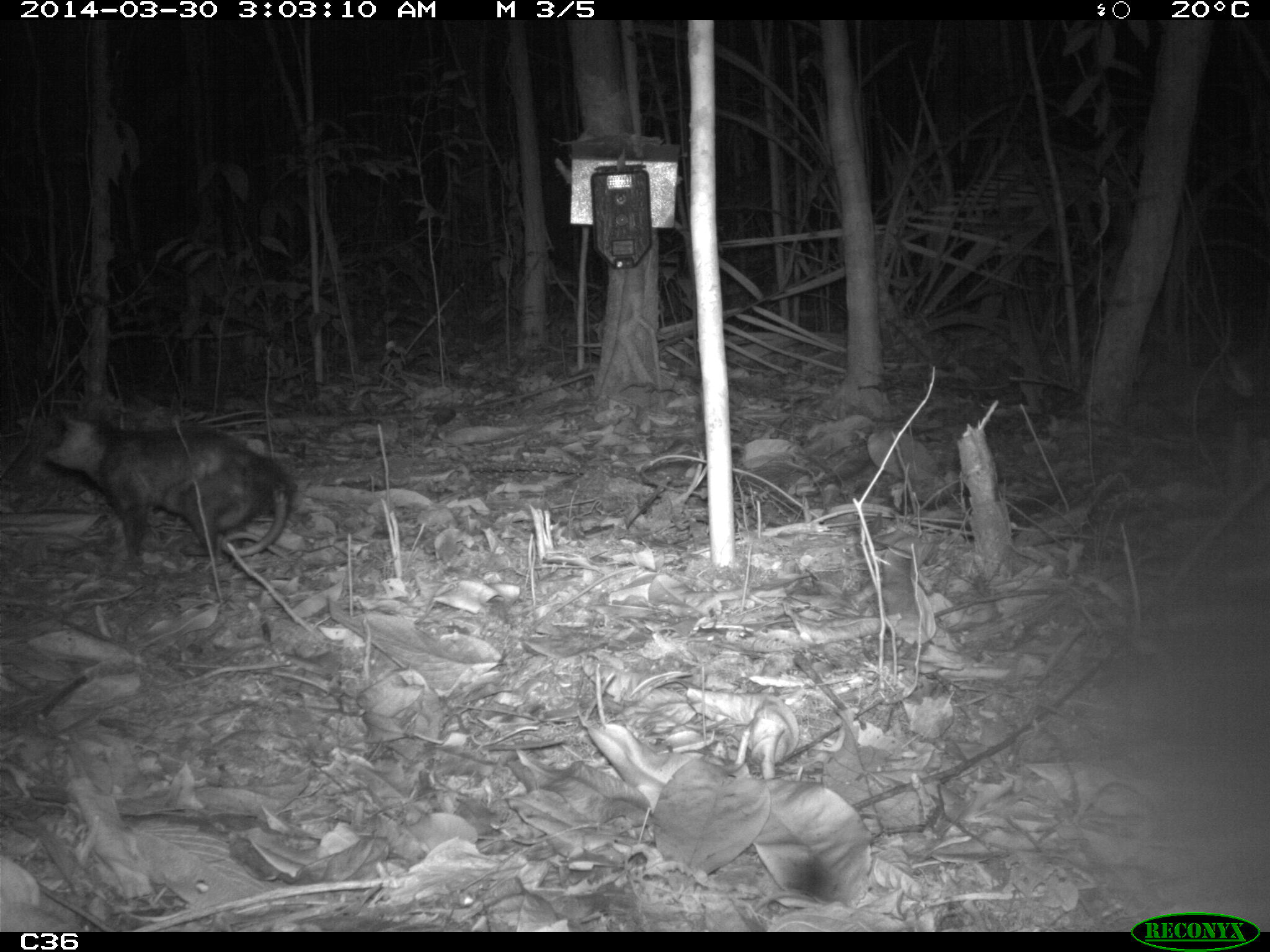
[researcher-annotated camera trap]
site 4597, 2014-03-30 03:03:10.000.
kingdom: Animalia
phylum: Chordata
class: Mammalia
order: Didelphimorphia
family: Didelphidae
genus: Didelphis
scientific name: Didelphis imperfecta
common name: guianan white-eared opossum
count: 1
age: adult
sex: female